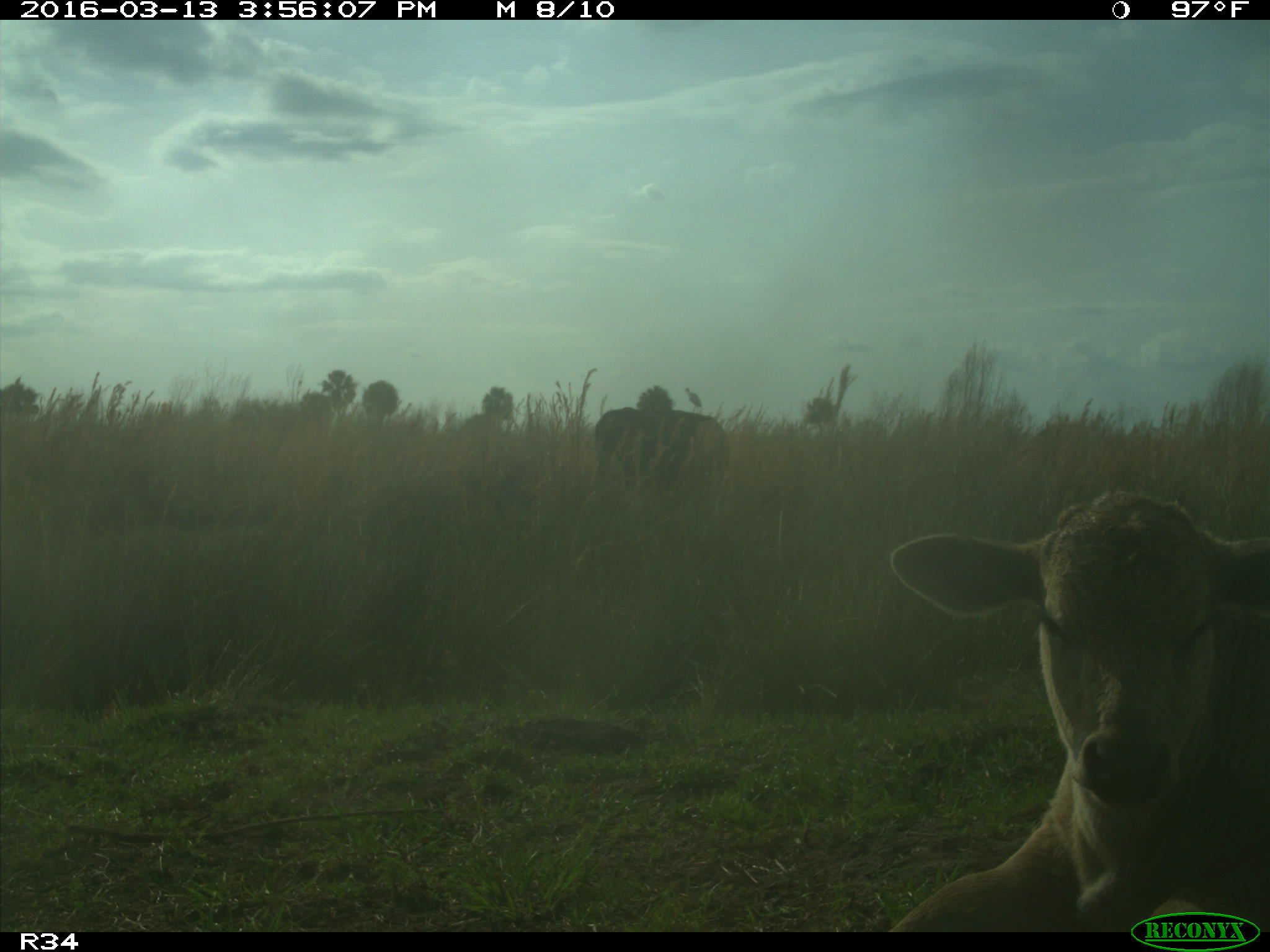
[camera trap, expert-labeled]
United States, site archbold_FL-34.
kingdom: Animalia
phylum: Chordata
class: Mammalia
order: Artiodactyla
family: Bovidae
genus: Bos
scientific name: Bos taurus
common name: domestic cow